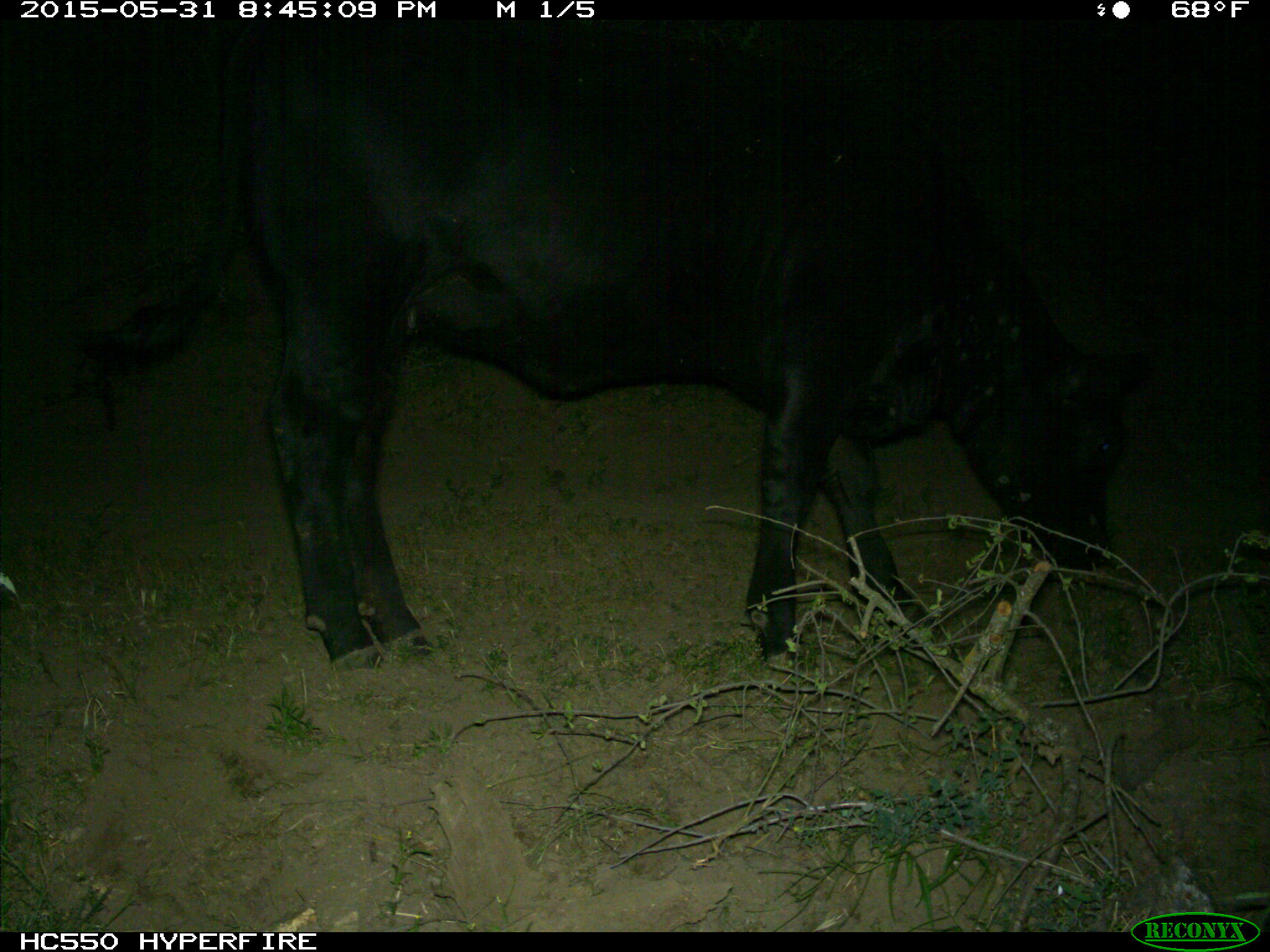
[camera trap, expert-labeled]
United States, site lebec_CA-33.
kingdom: Animalia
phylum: Chordata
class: Mammalia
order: Artiodactyla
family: Bovidae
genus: Bos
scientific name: Bos taurus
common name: domestic cow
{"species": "Bos taurus (domestic cow)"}